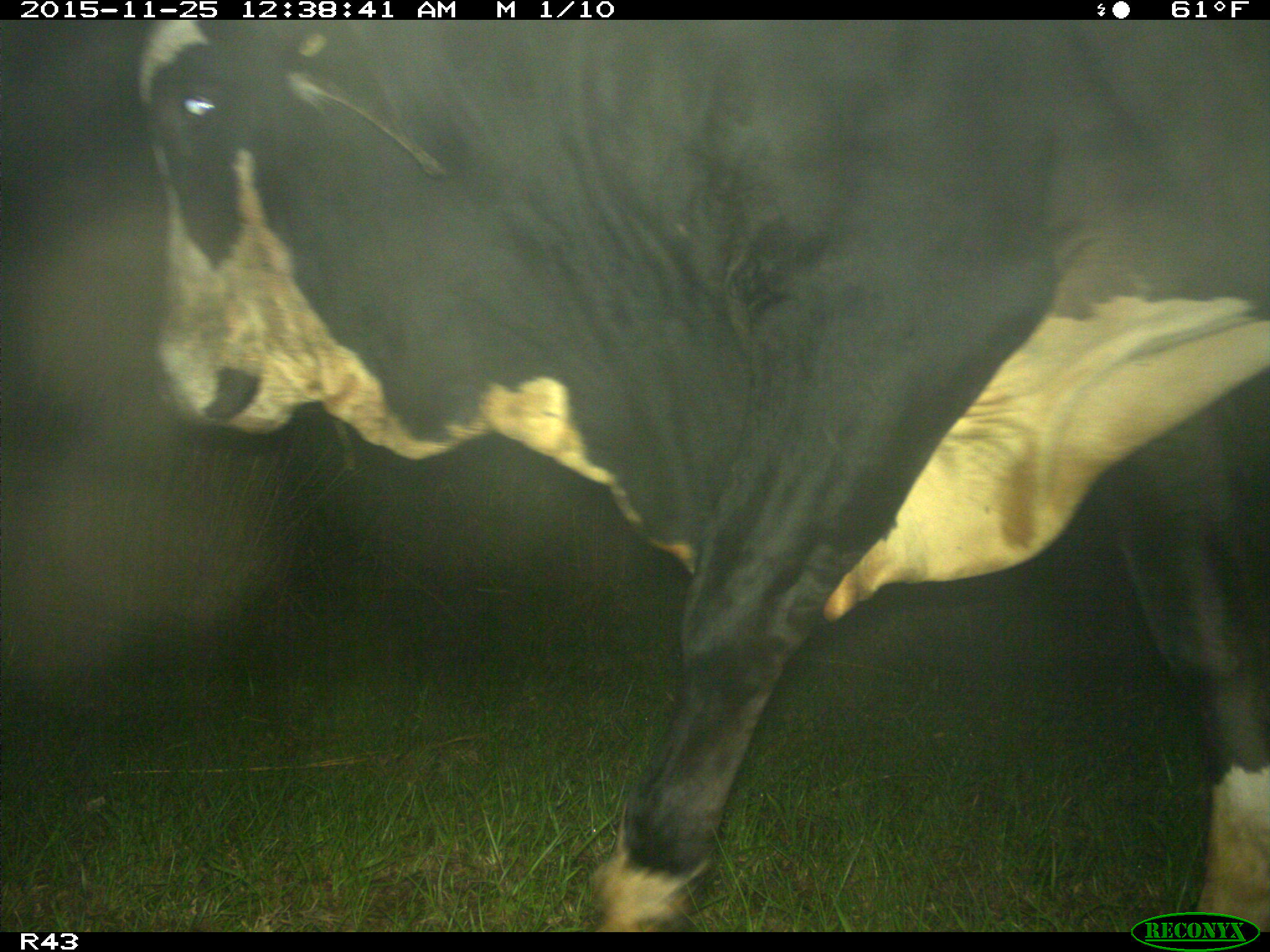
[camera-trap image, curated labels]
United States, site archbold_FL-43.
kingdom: Animalia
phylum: Chordata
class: Mammalia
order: Artiodactyla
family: Bovidae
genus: Bos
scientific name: Bos taurus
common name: domestic cow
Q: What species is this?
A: Bos taurus (domestic cow).